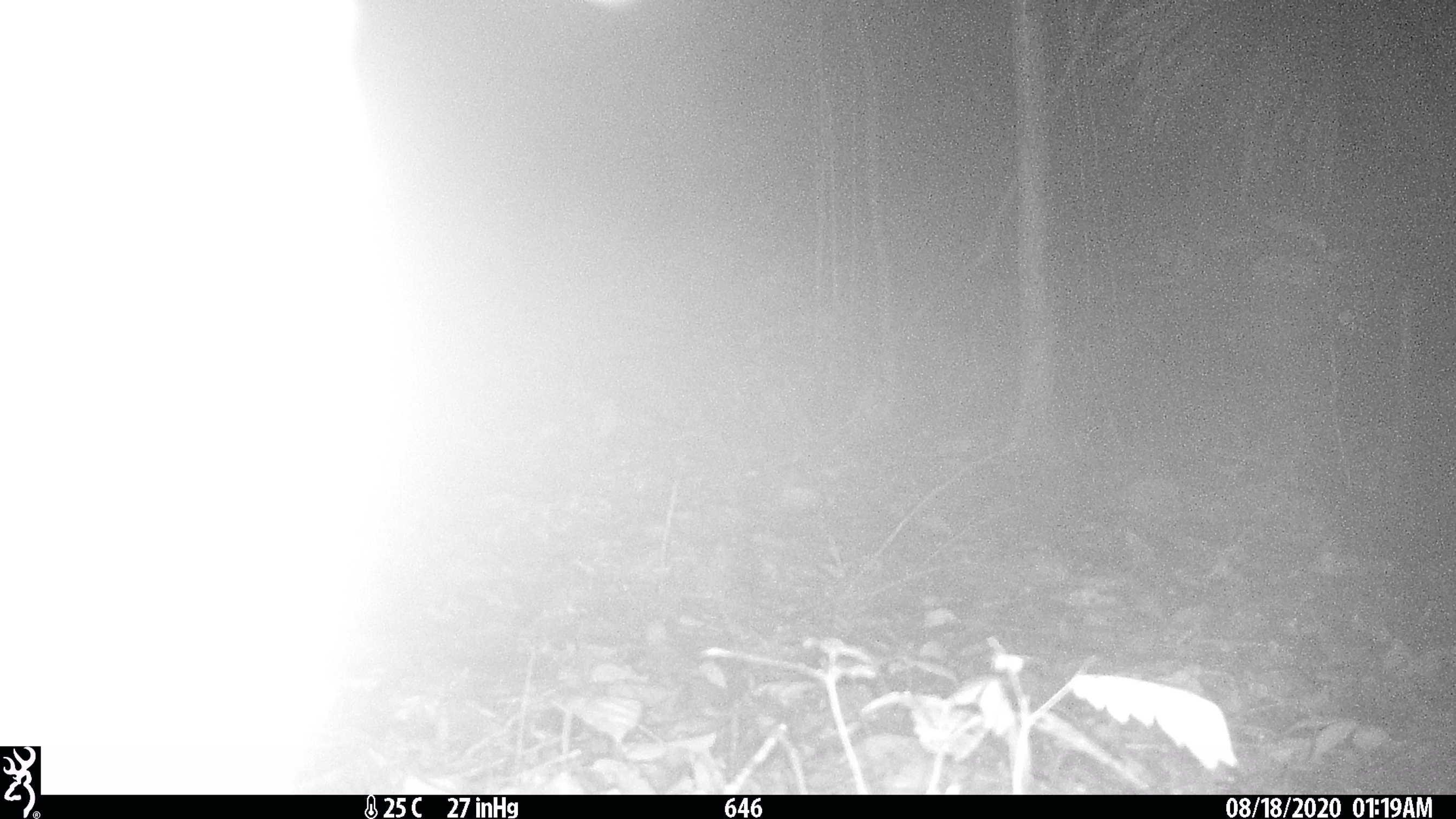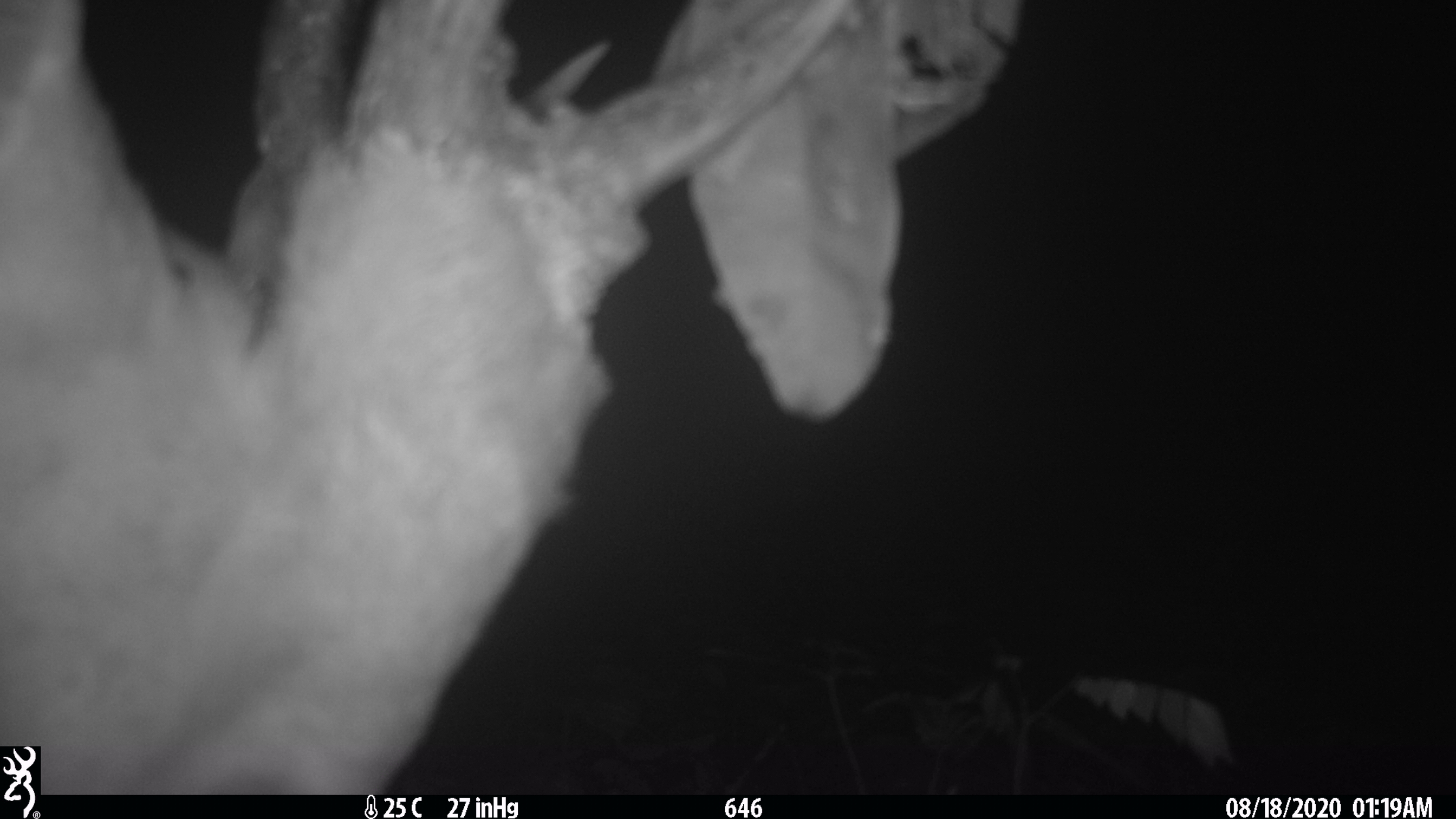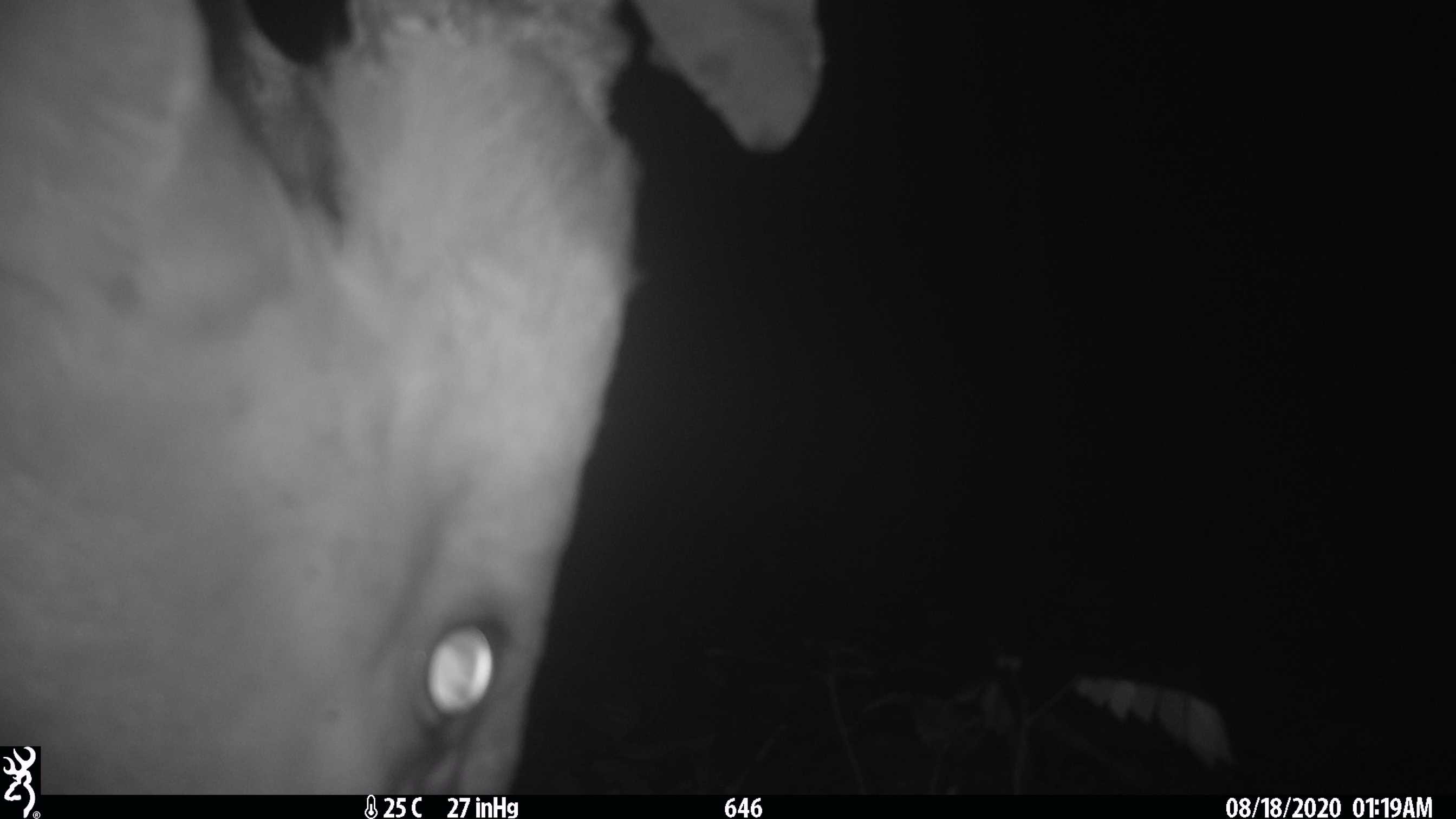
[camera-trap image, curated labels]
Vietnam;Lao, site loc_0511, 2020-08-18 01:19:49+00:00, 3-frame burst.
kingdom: Animalia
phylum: Chordata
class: Mammalia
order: Artiodactyla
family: Cervidae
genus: Muntiacus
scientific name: Muntiacus vuquangensis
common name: large-antlered muntjac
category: large antlered muntjac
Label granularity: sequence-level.